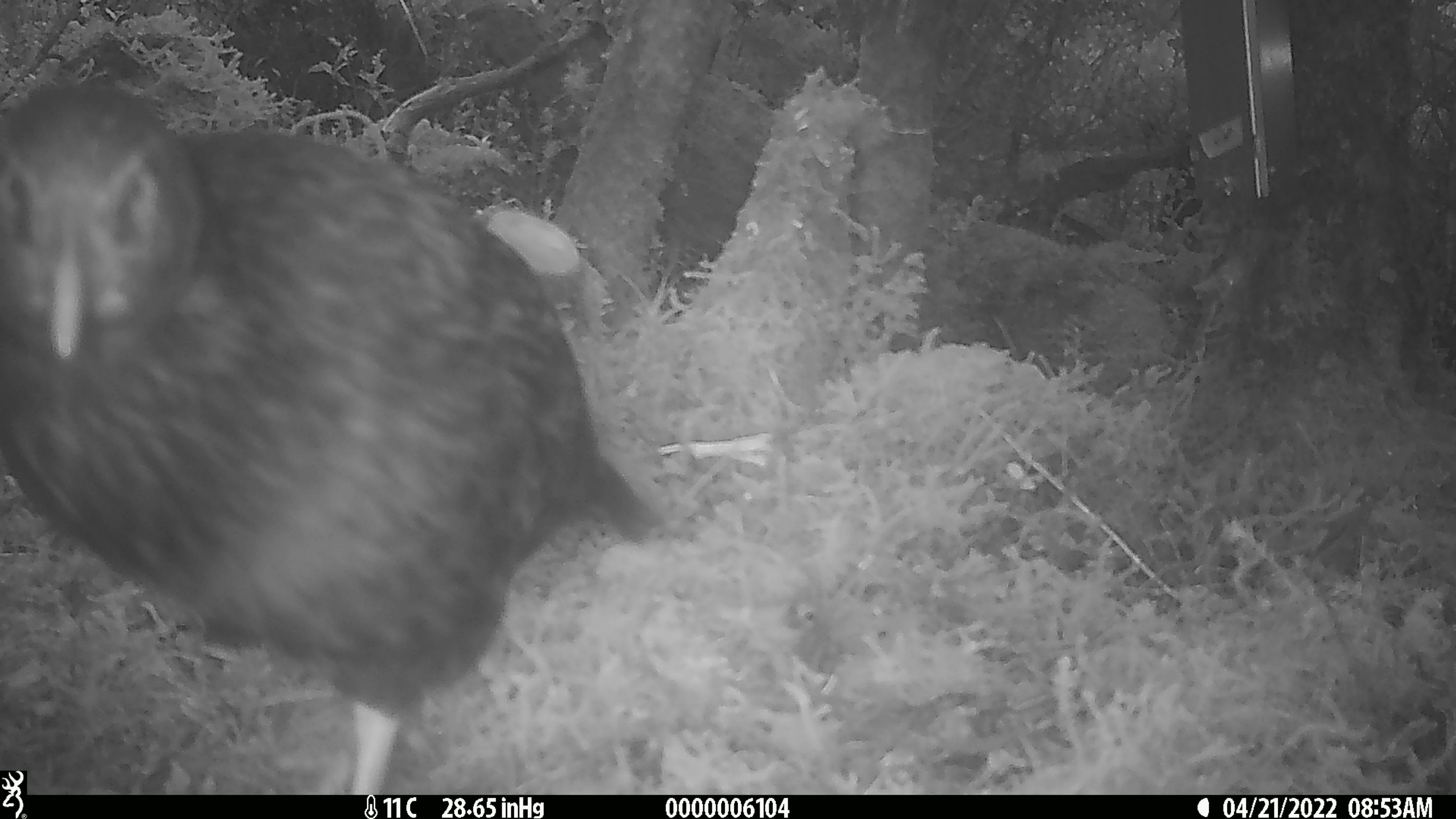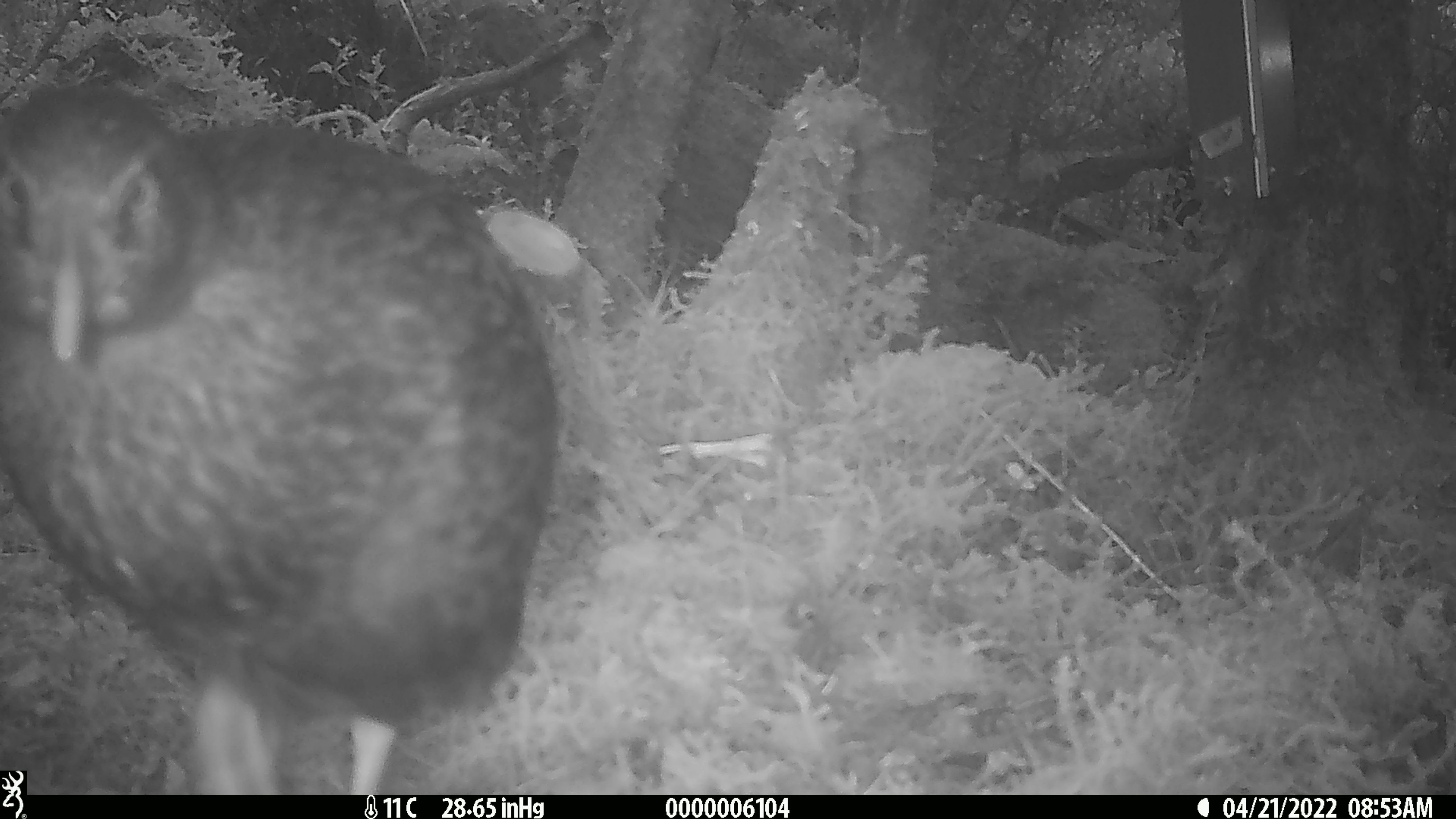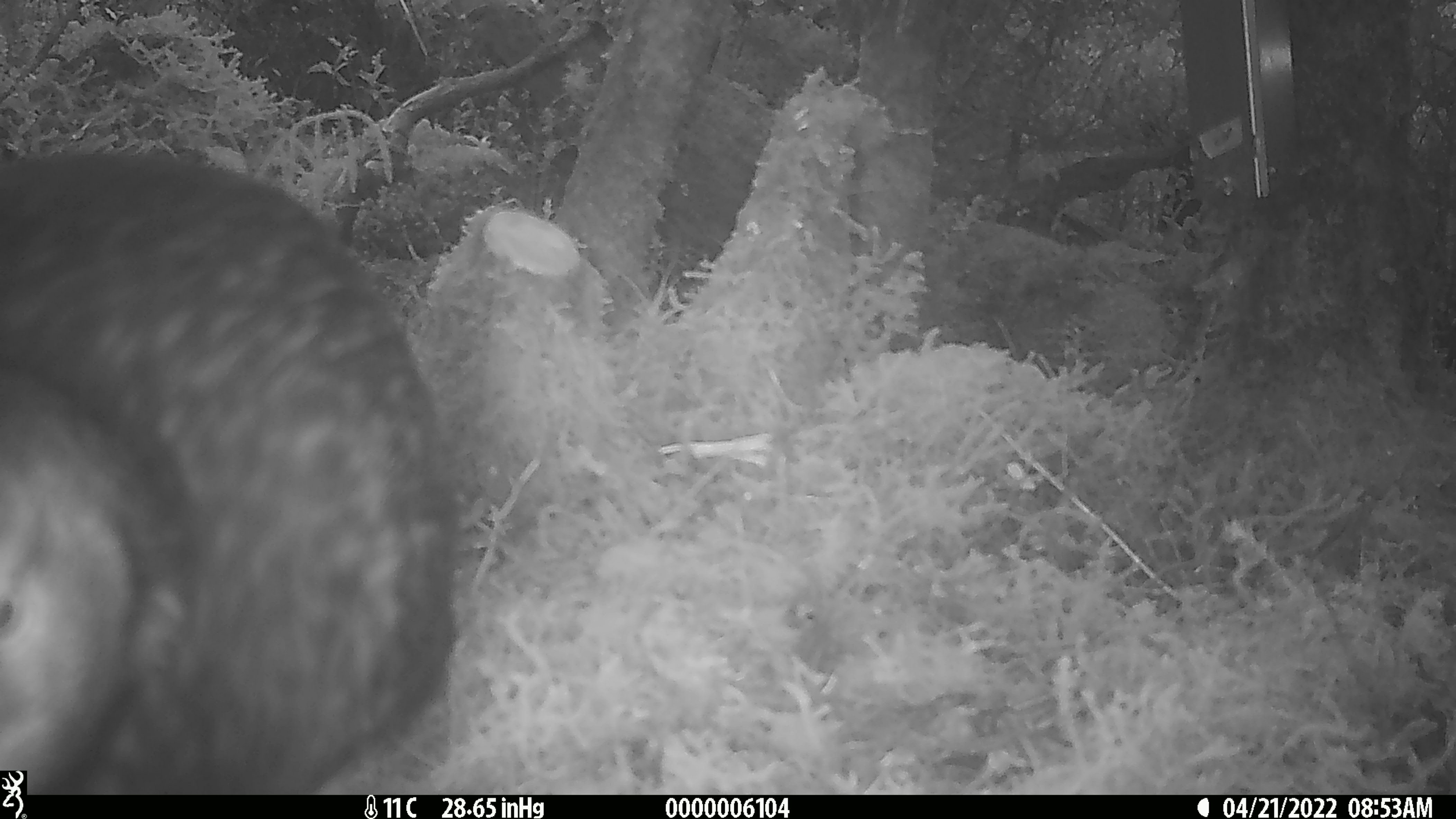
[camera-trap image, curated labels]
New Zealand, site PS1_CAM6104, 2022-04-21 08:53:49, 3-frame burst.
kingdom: Animalia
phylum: Chordata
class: Aves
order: Gruiformes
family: Rallidae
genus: Gallirallus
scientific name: Gallirallus australis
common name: weka